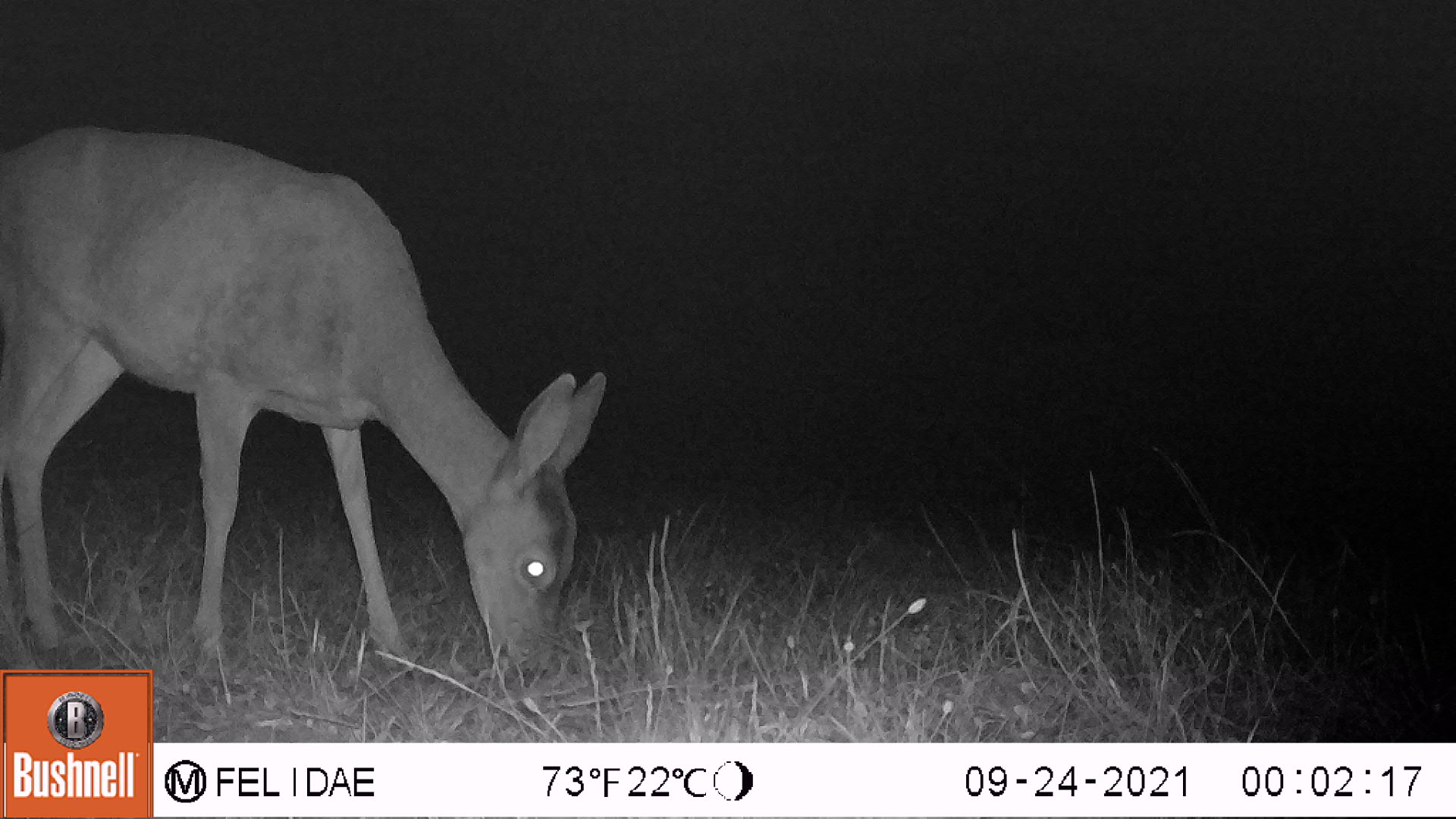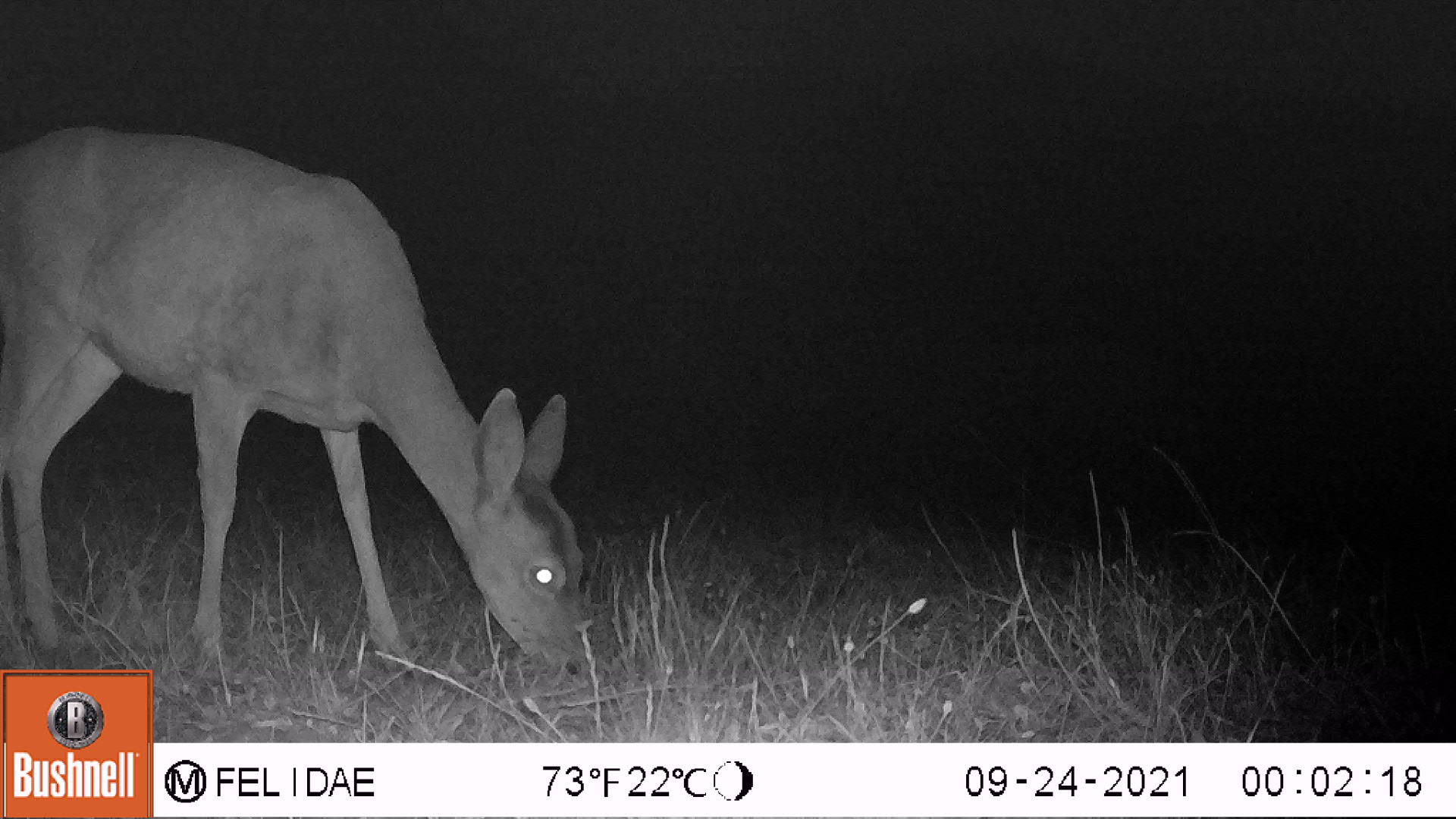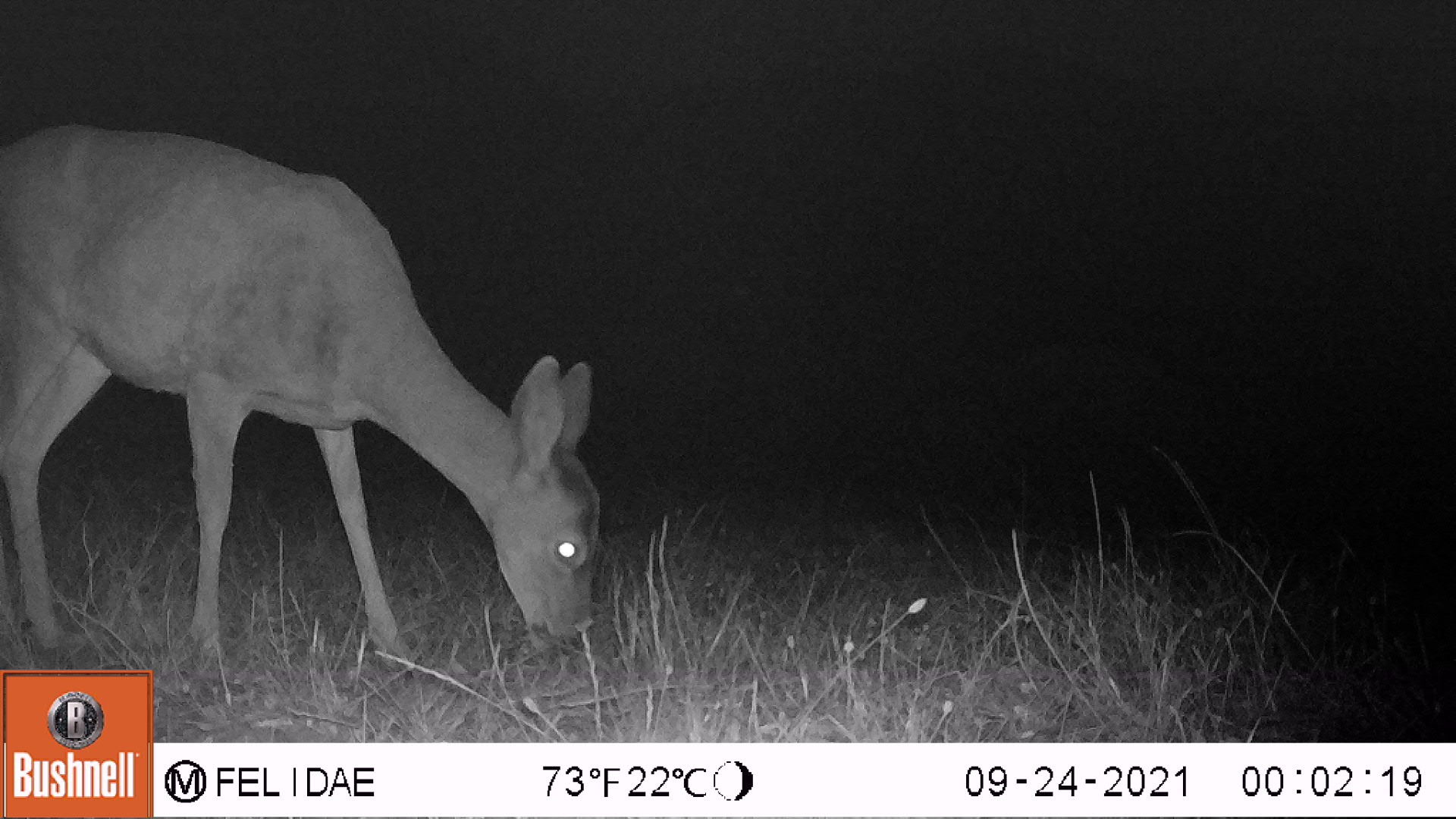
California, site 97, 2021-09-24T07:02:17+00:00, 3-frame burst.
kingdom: Animalia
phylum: Chordata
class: Mammalia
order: Artiodactyla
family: Cervidae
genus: Odocoileus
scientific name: Odocoileus hemionus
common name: mule deer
Mule deer (Odocoileus hemionus).